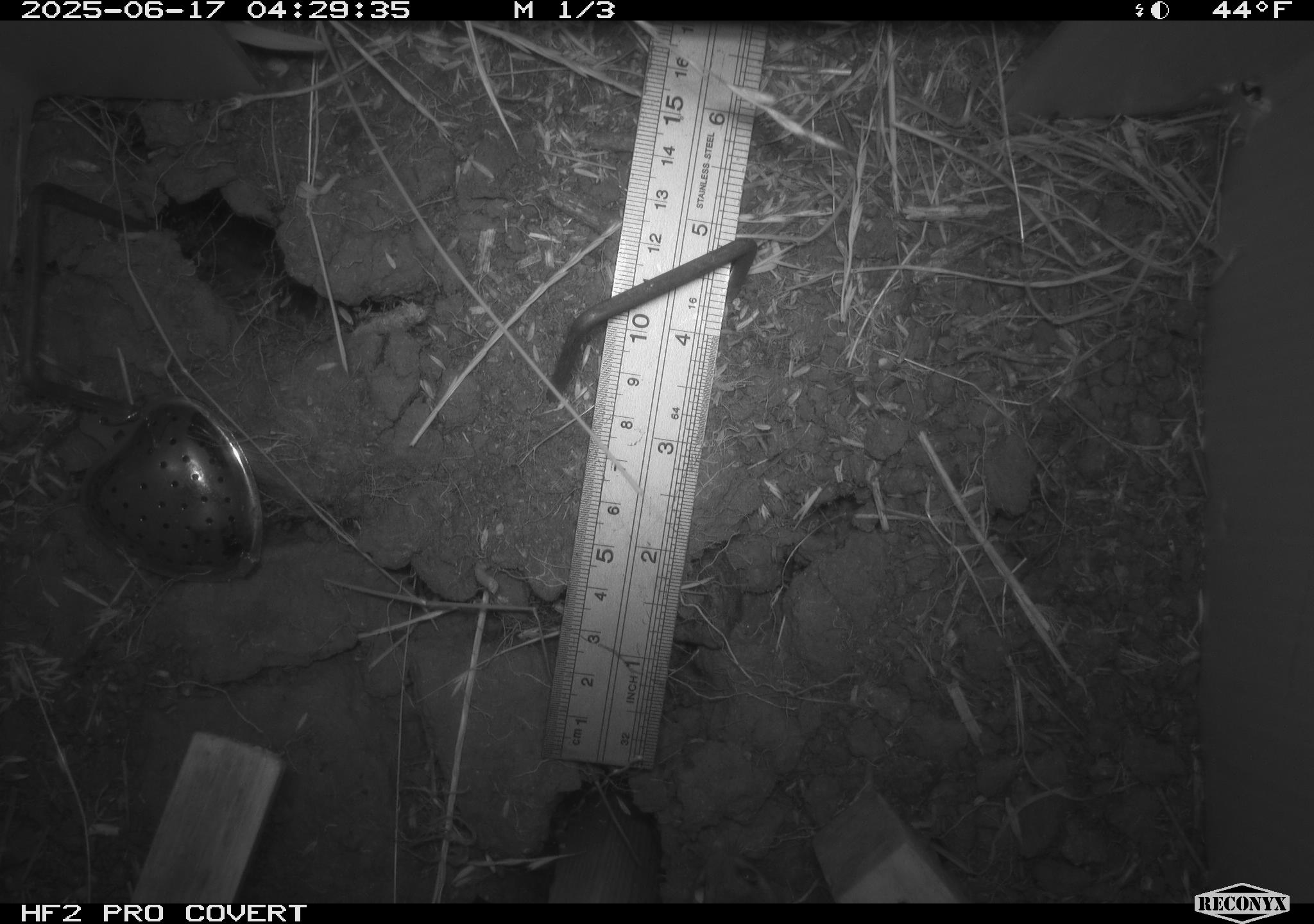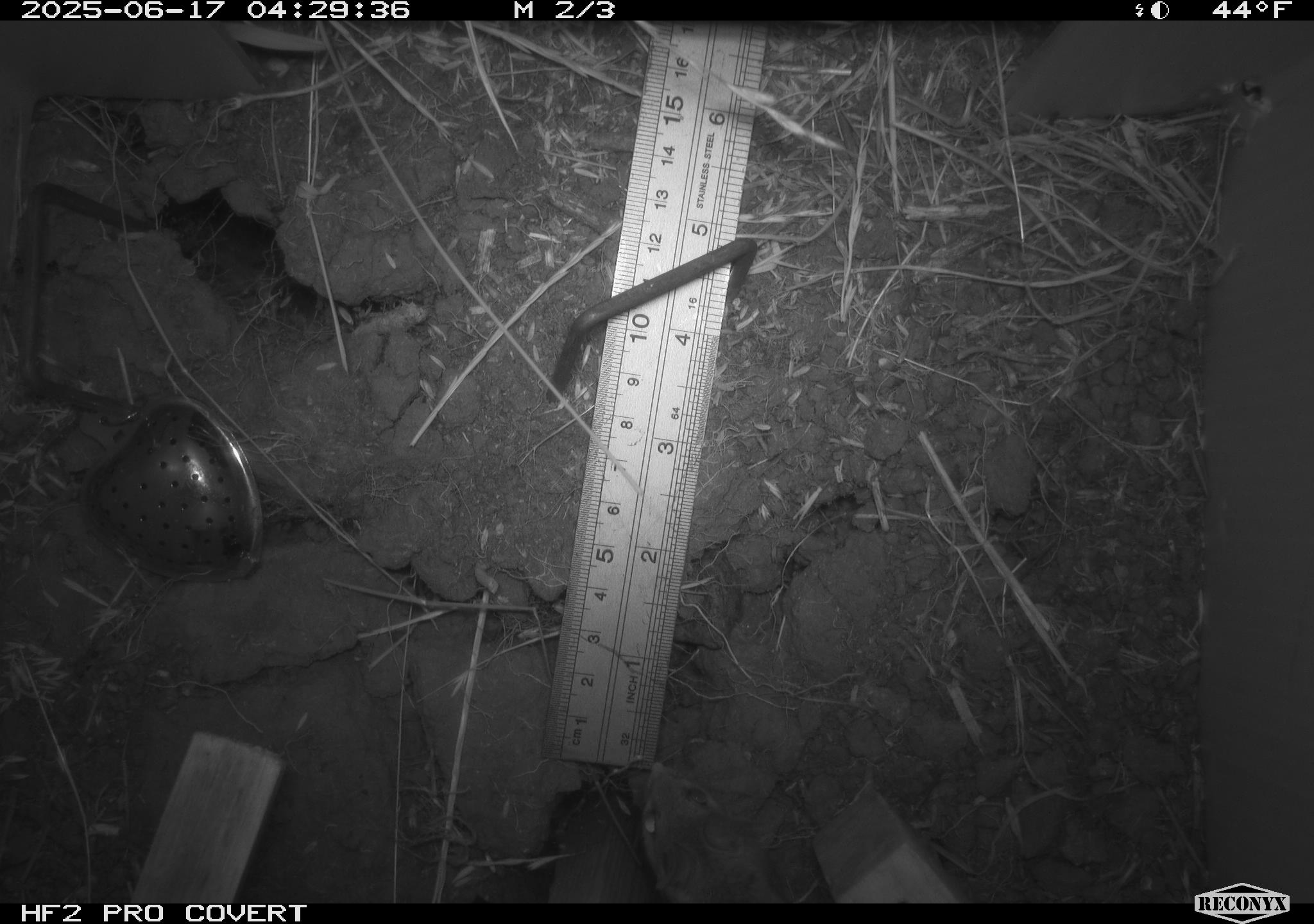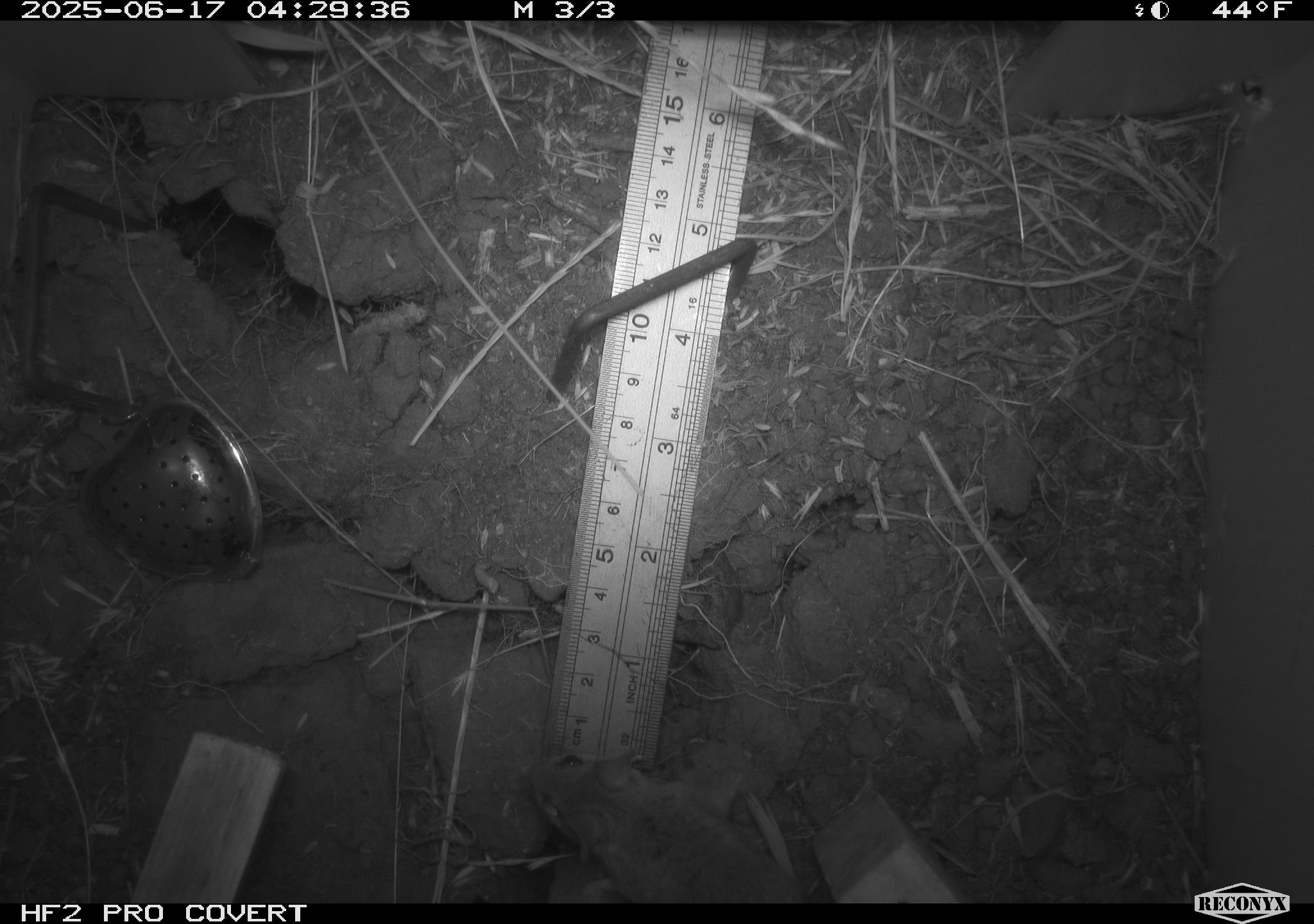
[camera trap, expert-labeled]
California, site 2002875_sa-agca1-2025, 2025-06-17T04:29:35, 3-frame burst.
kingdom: Animalia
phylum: Chordata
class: Mammalia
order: Rodentia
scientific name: Rodentia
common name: mouse species